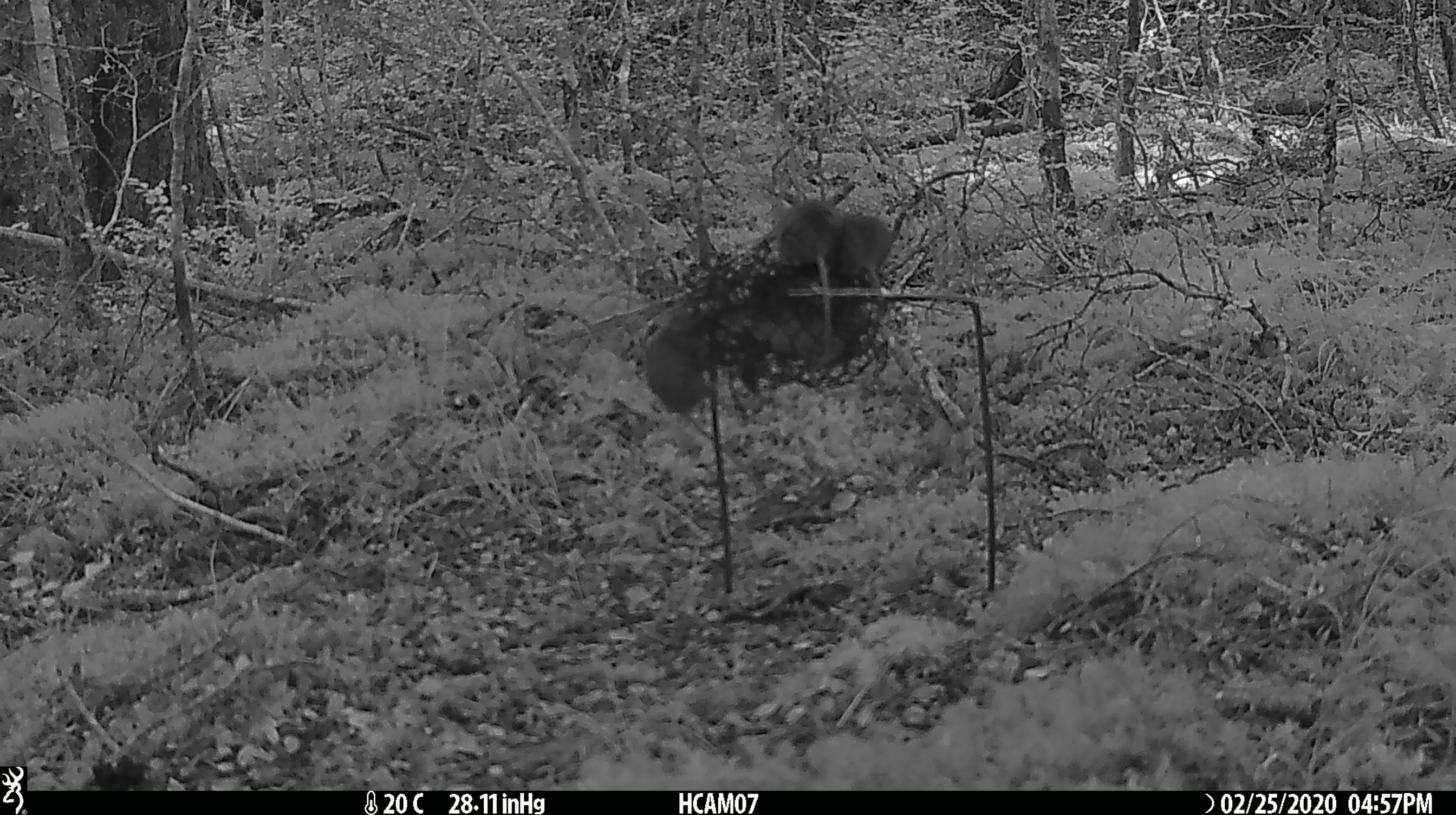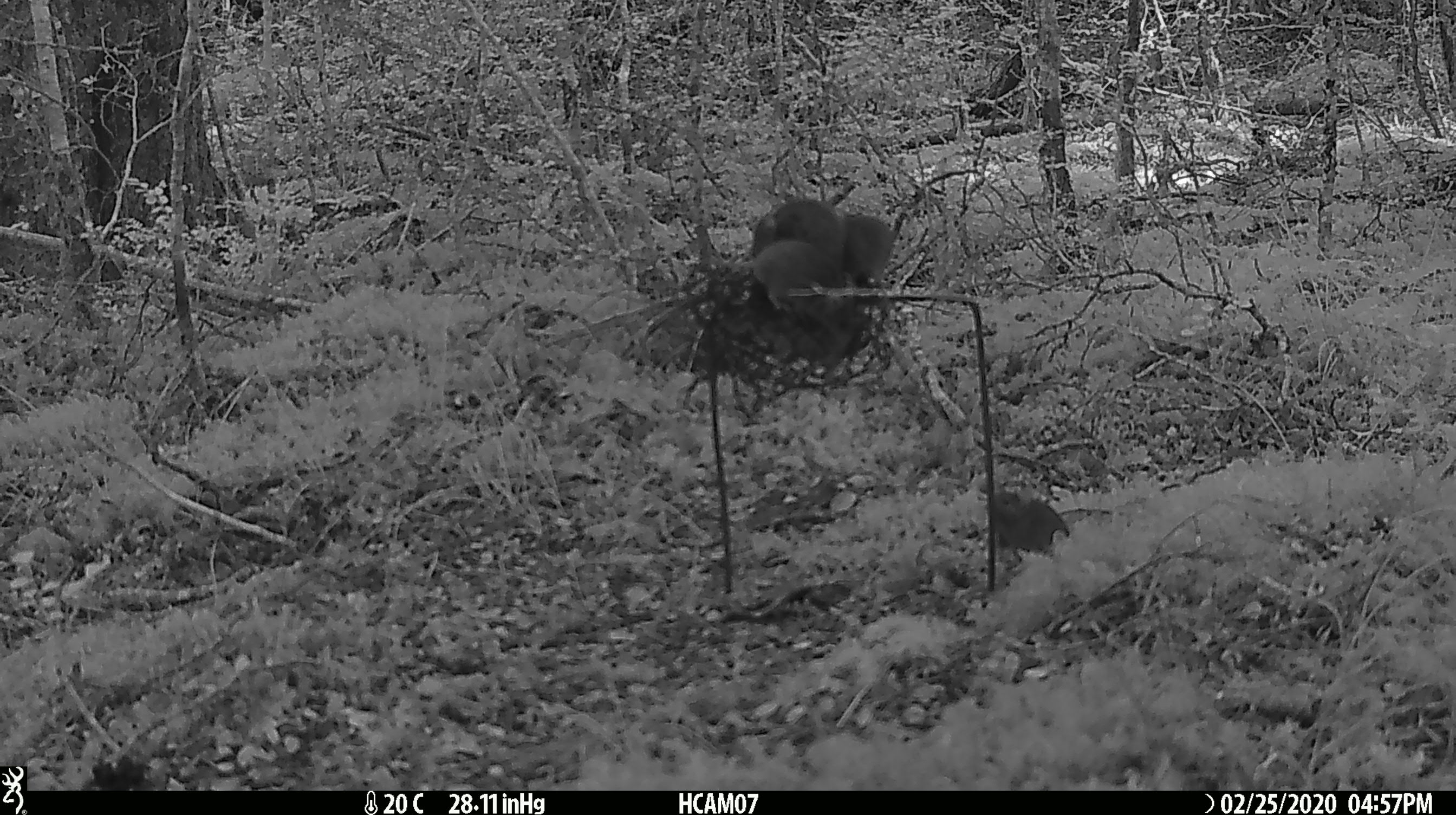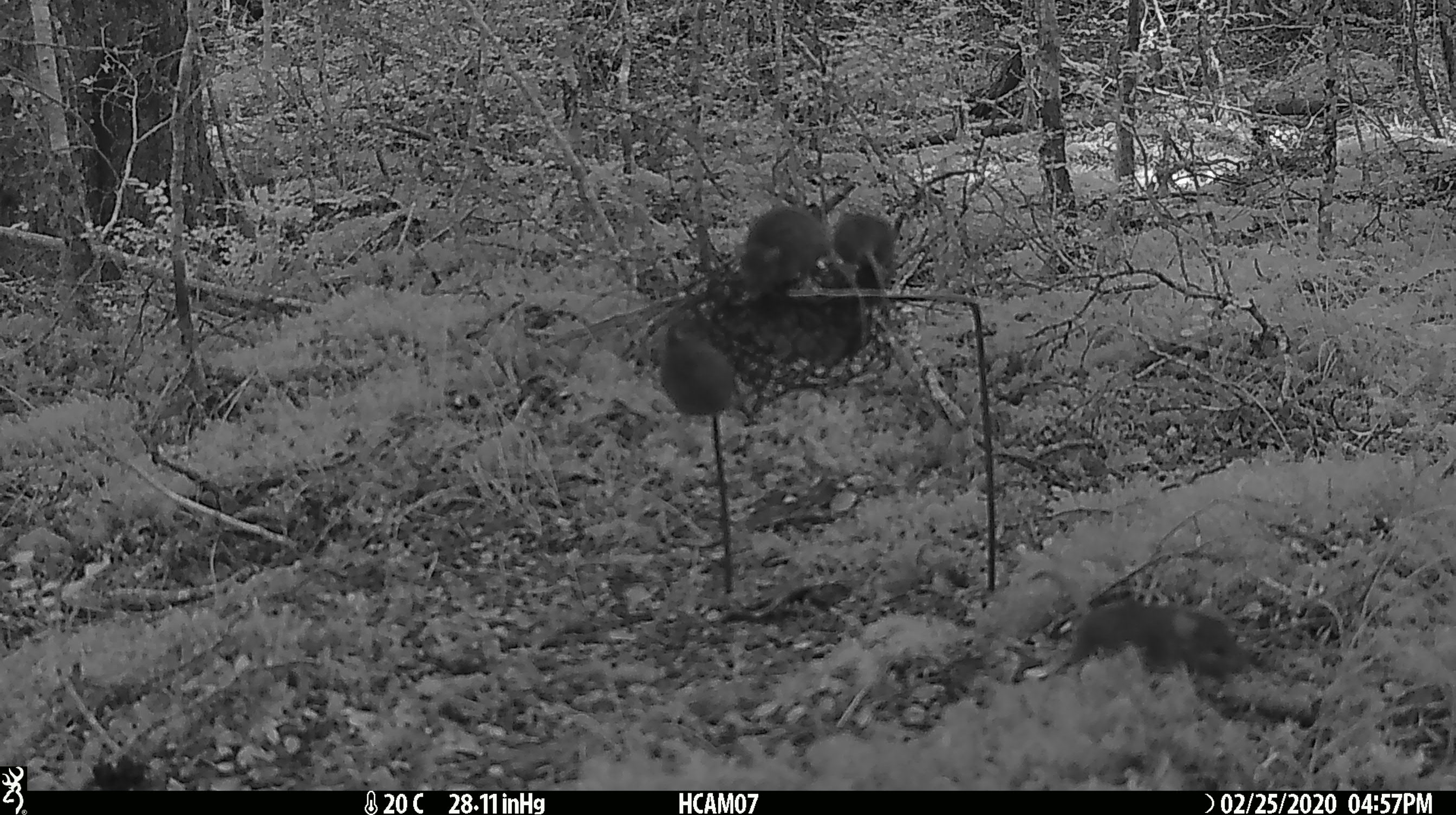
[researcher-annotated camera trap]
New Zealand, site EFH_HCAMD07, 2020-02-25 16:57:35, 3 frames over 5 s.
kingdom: Animalia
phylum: Chordata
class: Mammalia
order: Rodentia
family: Muridae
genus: Mus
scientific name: Mus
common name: mouse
Mouse (Mus).